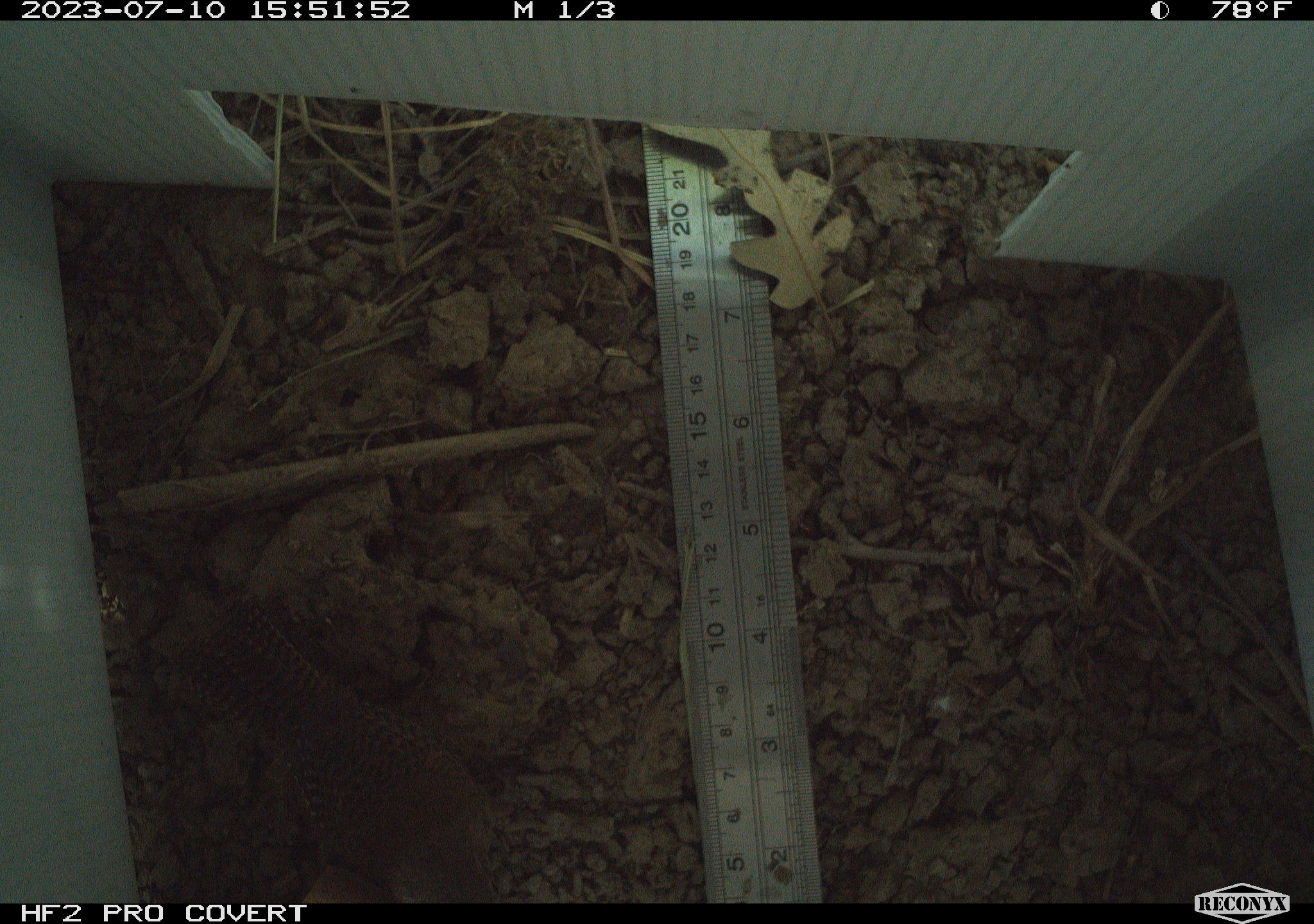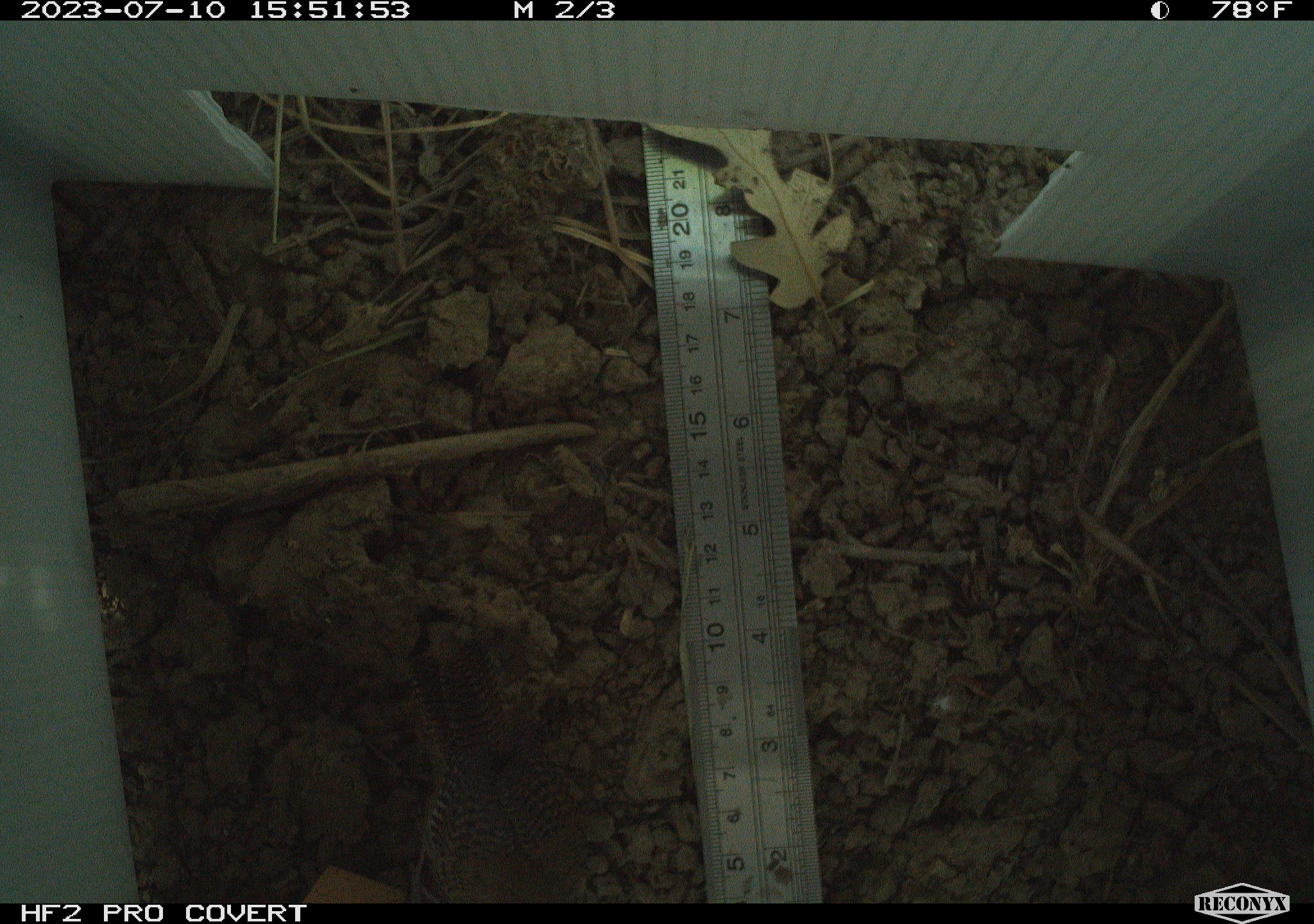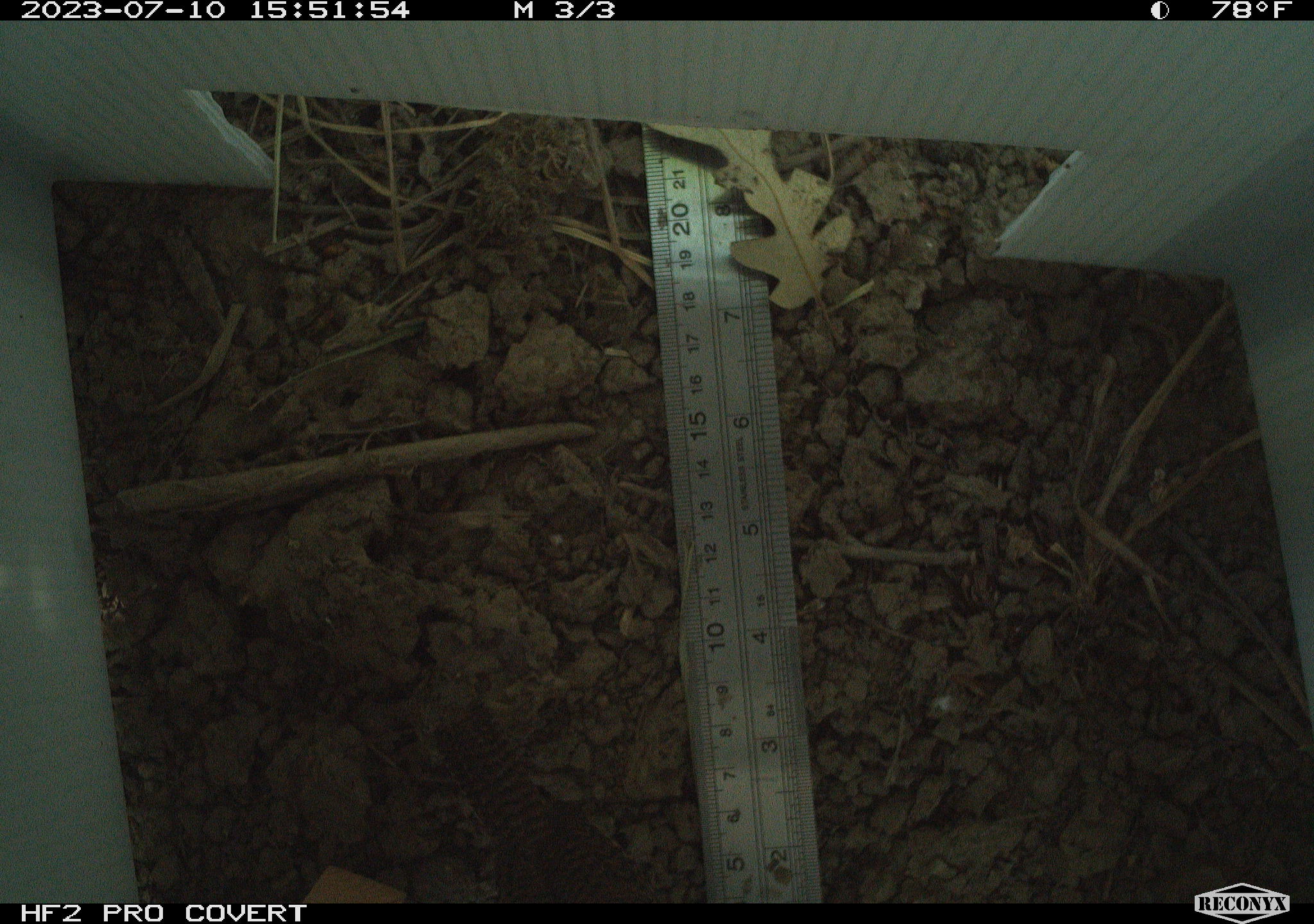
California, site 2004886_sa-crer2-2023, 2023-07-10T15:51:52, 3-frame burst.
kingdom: Animalia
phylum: Chordata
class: Aves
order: Passeriformes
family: Troglodytidae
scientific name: Troglodytidae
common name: wren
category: troglodytidae family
Troglodytidae family (wren) (Troglodytidae).